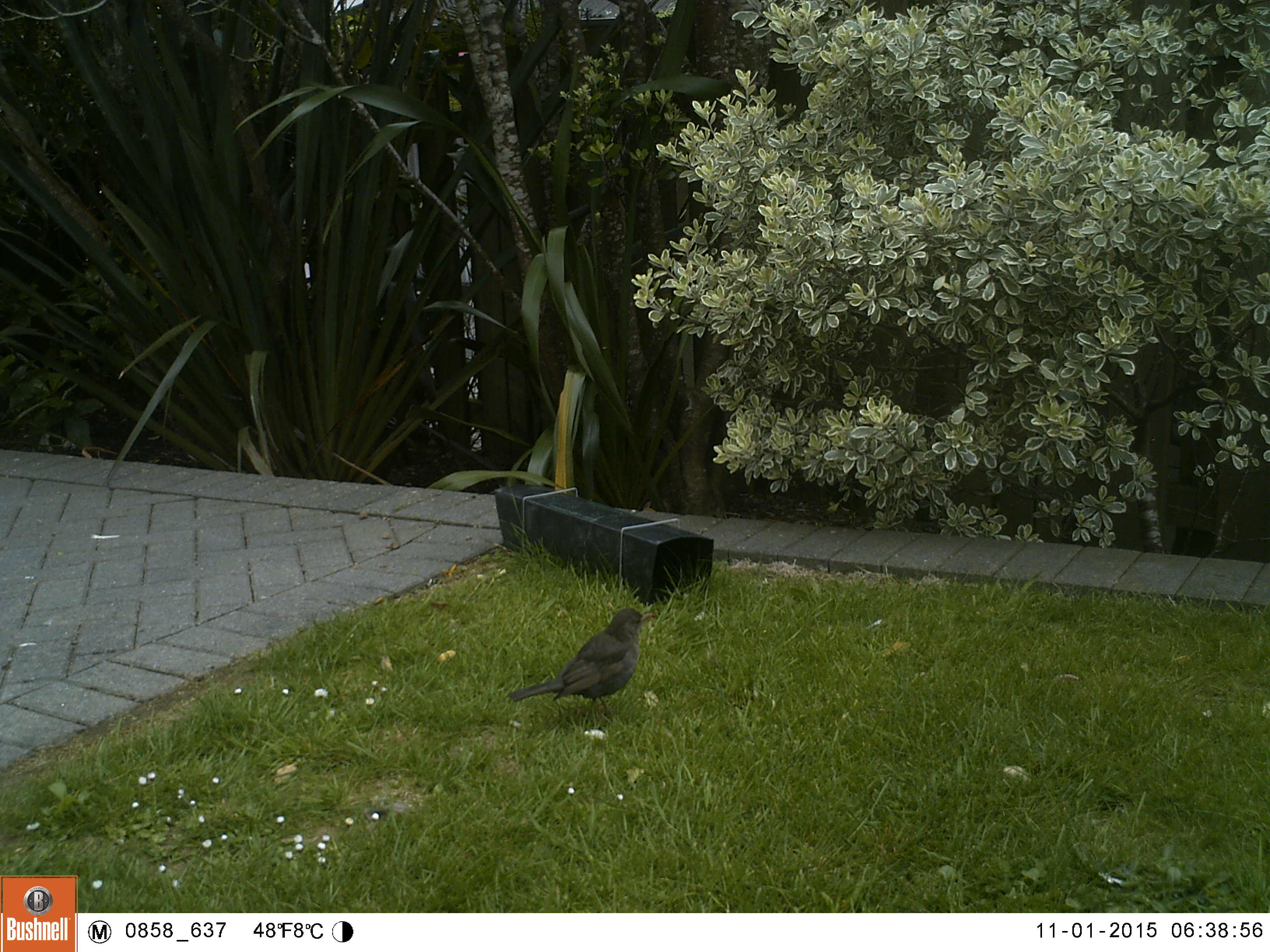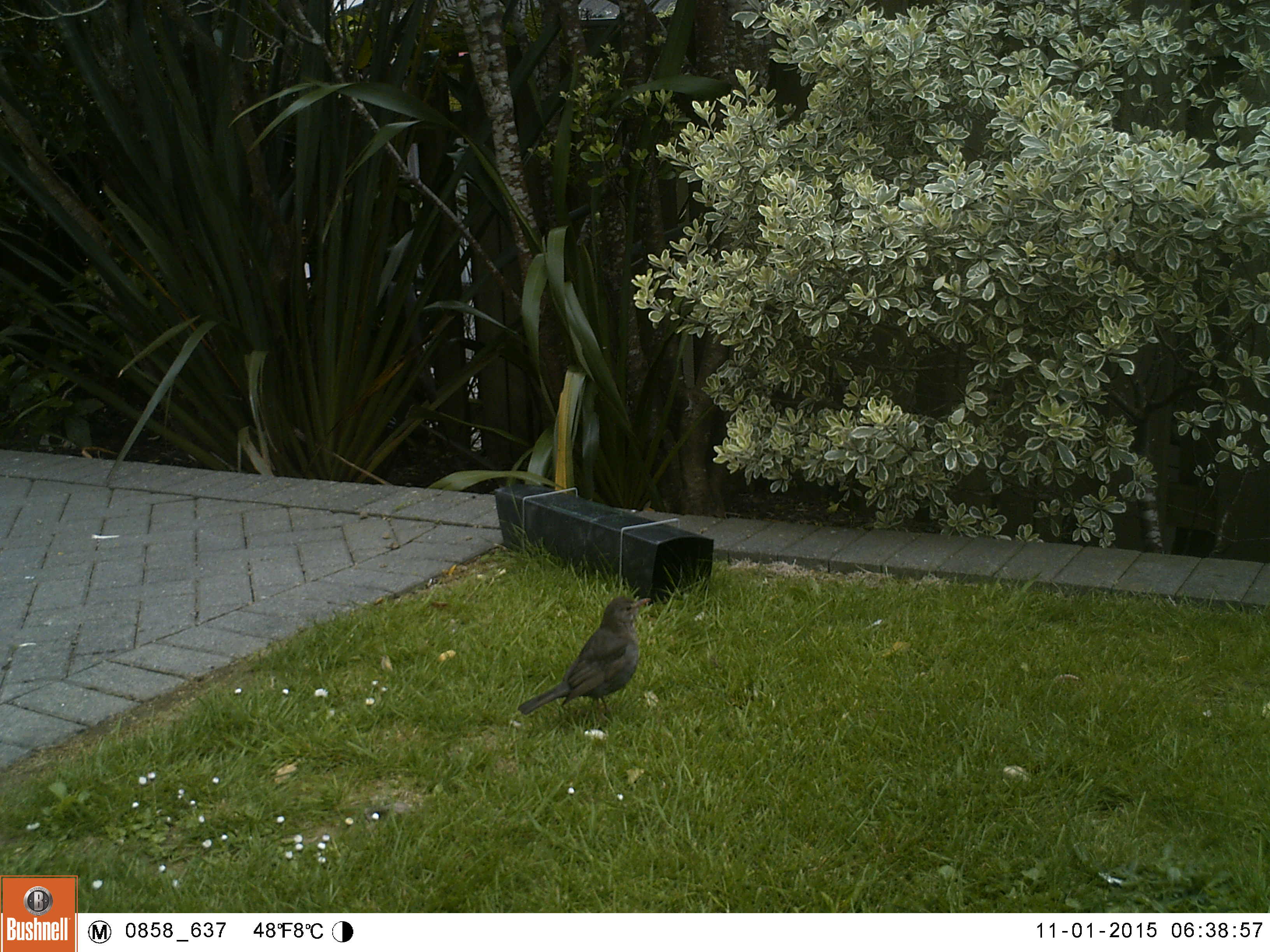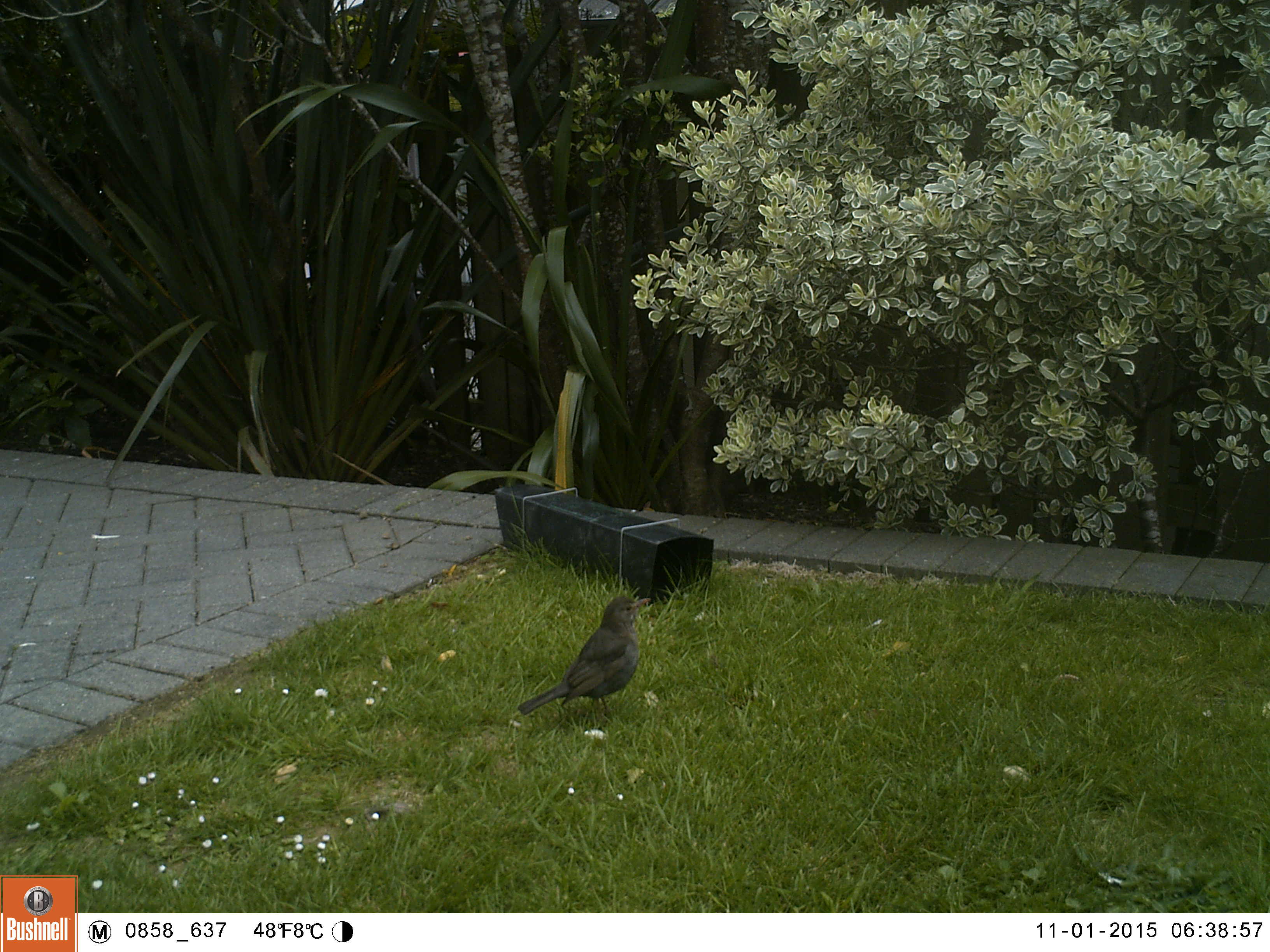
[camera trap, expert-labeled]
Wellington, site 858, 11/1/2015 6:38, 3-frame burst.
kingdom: Animalia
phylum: Chordata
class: Aves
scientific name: Aves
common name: bird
Bird (Aves).